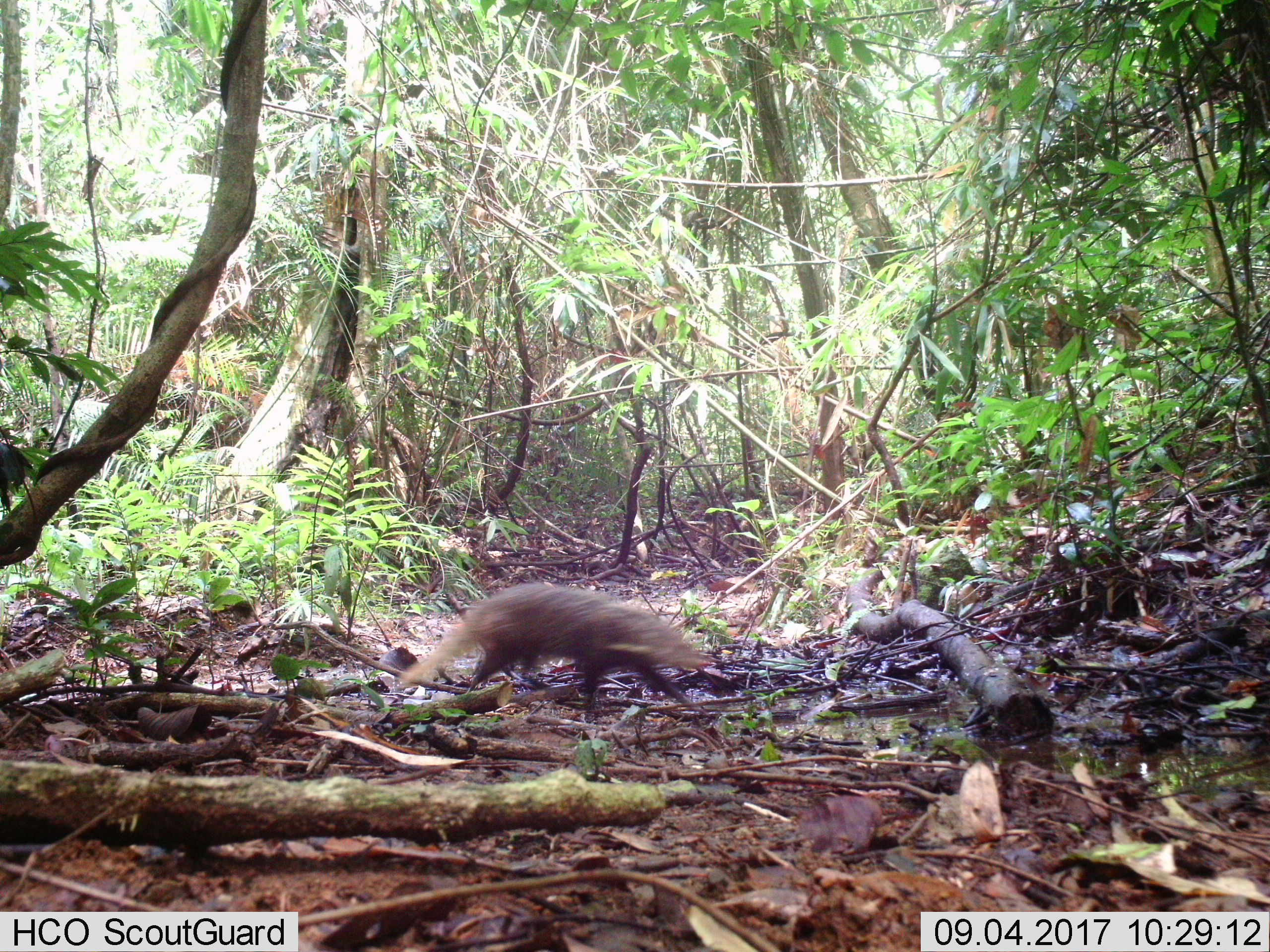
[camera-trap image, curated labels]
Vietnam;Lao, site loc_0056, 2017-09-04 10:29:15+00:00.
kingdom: Animalia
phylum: Chordata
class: Mammalia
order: Carnivora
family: Herpestidae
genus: Urva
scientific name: Urva urva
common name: crab-eating mongoose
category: crab eating mongoose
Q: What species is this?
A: Crab eating mongoose (crab-eating mongoose) (Urva urva).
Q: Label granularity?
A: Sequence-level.